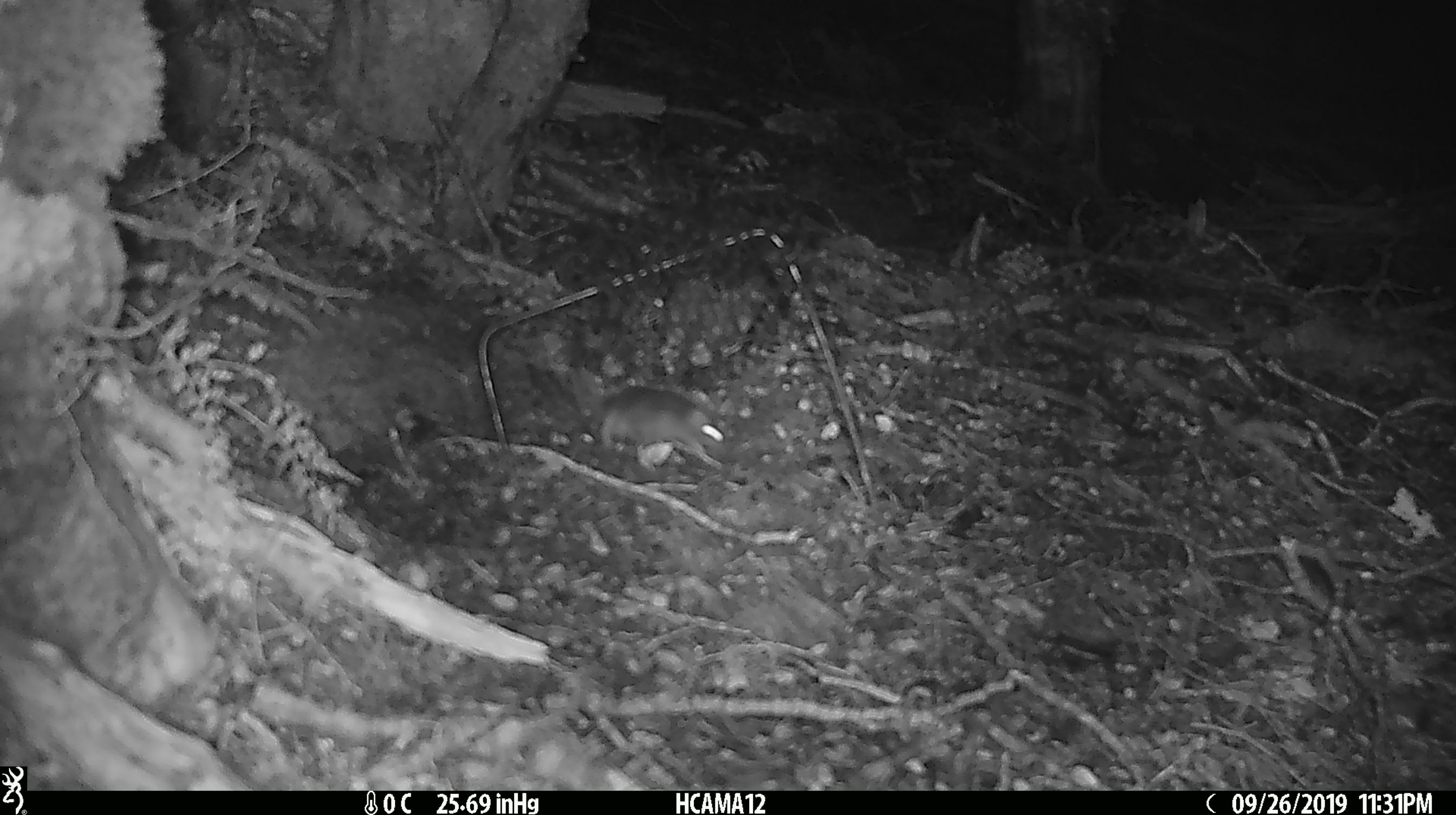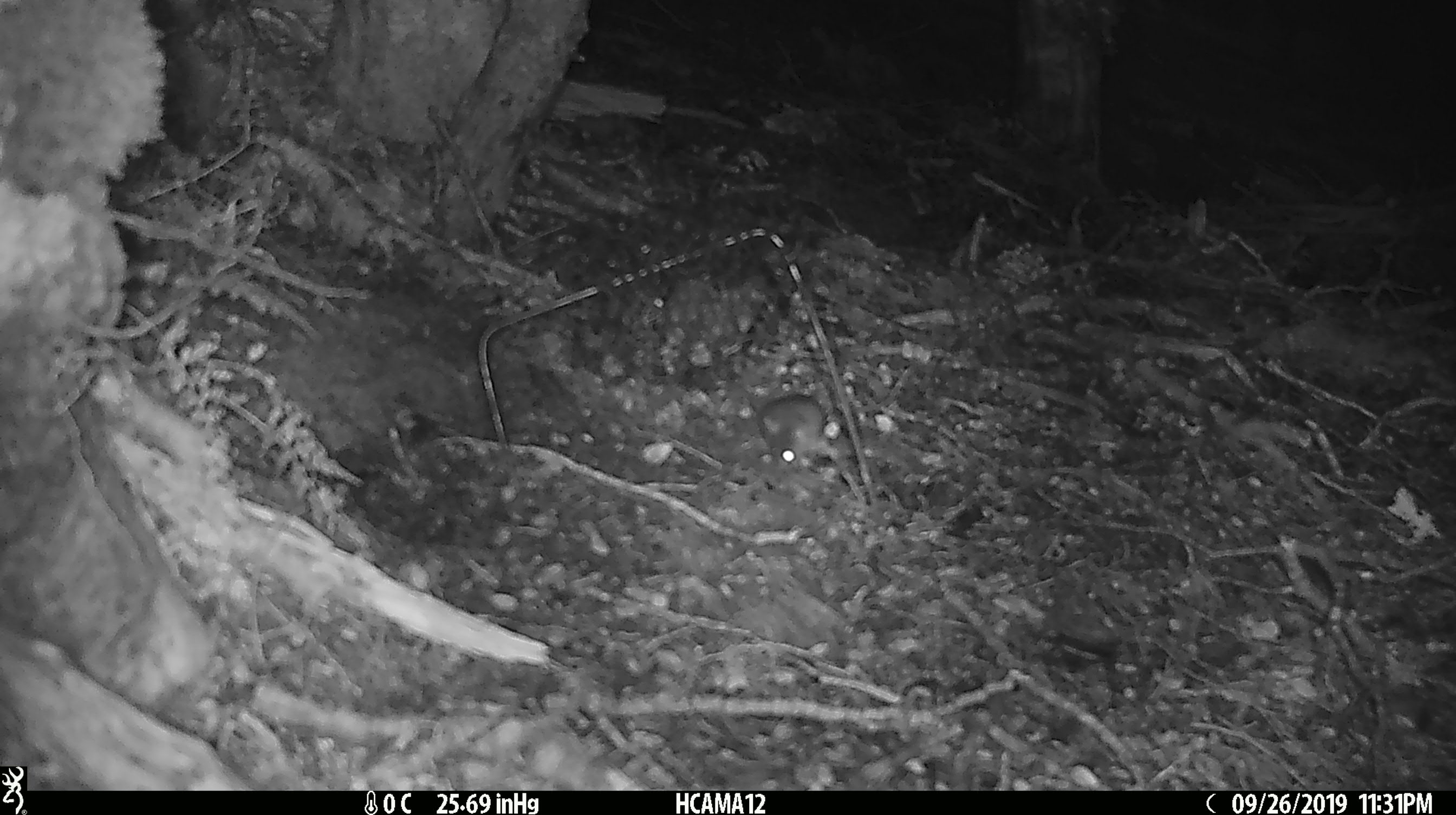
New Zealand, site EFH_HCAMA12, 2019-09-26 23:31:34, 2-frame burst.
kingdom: Animalia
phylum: Chordata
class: Mammalia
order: Rodentia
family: Muridae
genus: Mus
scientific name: Mus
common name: mouse